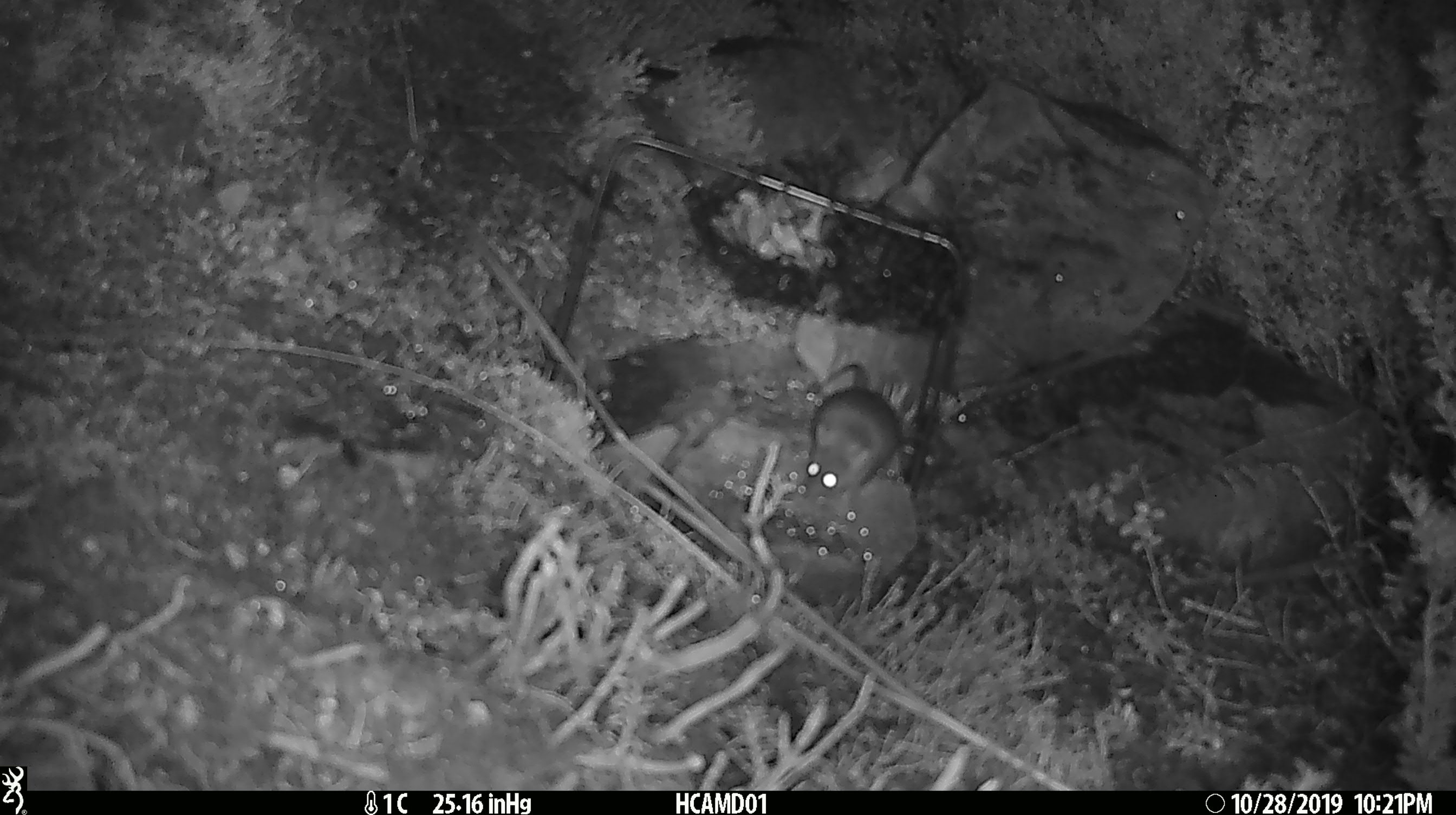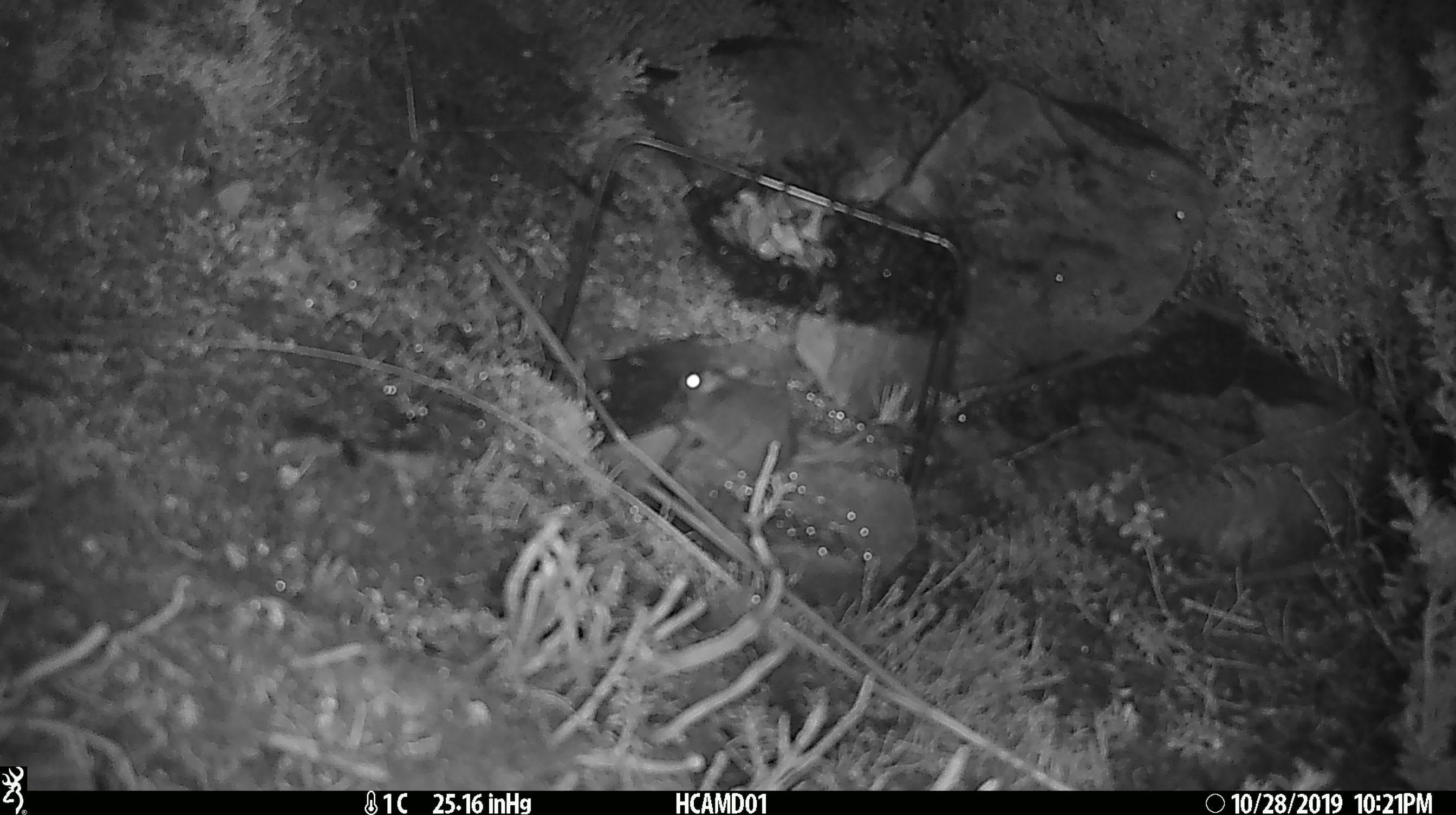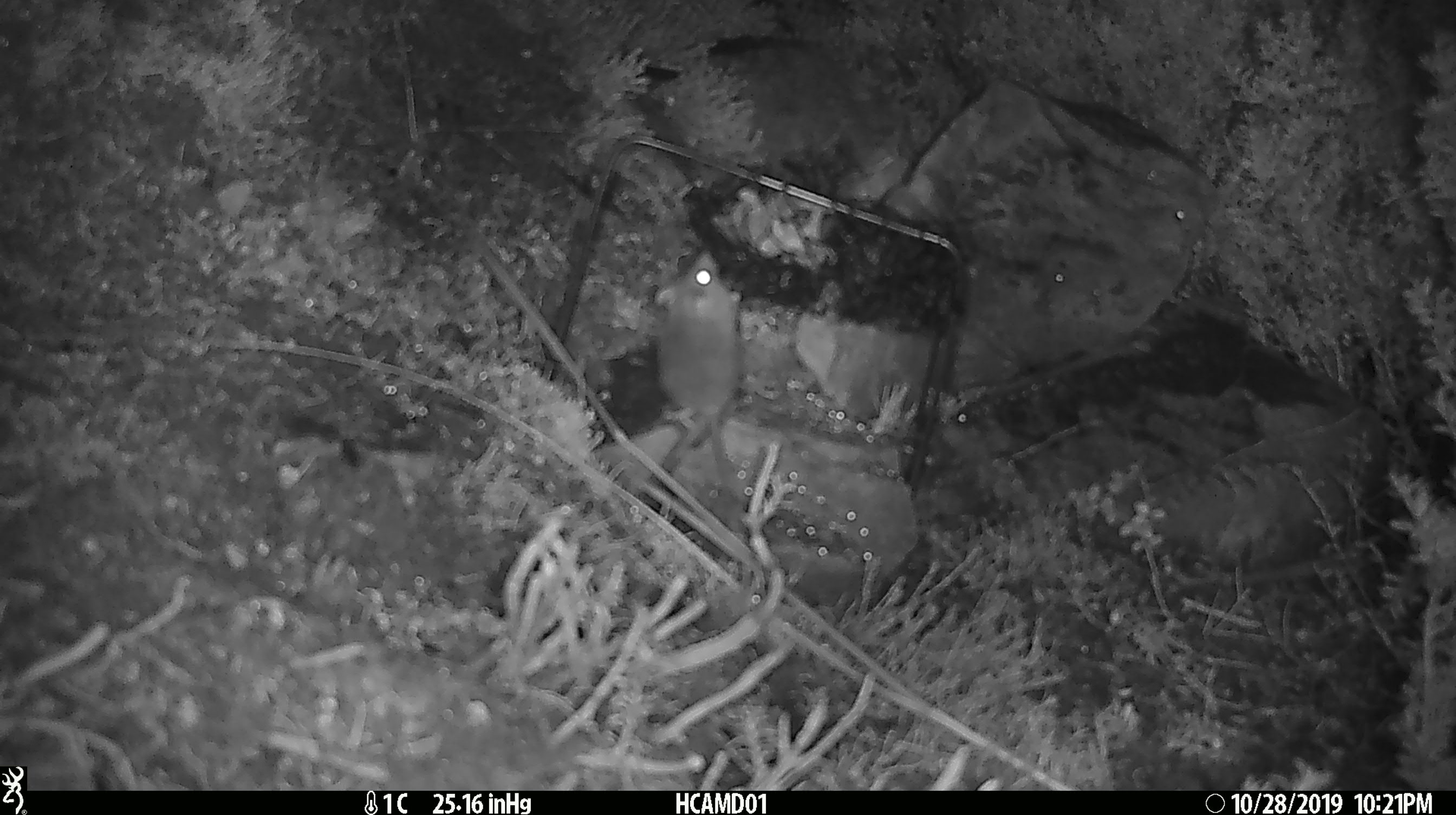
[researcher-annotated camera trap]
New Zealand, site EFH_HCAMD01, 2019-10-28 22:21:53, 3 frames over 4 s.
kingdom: Animalia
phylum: Chordata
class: Mammalia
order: Rodentia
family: Muridae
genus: Mus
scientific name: Mus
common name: mouse